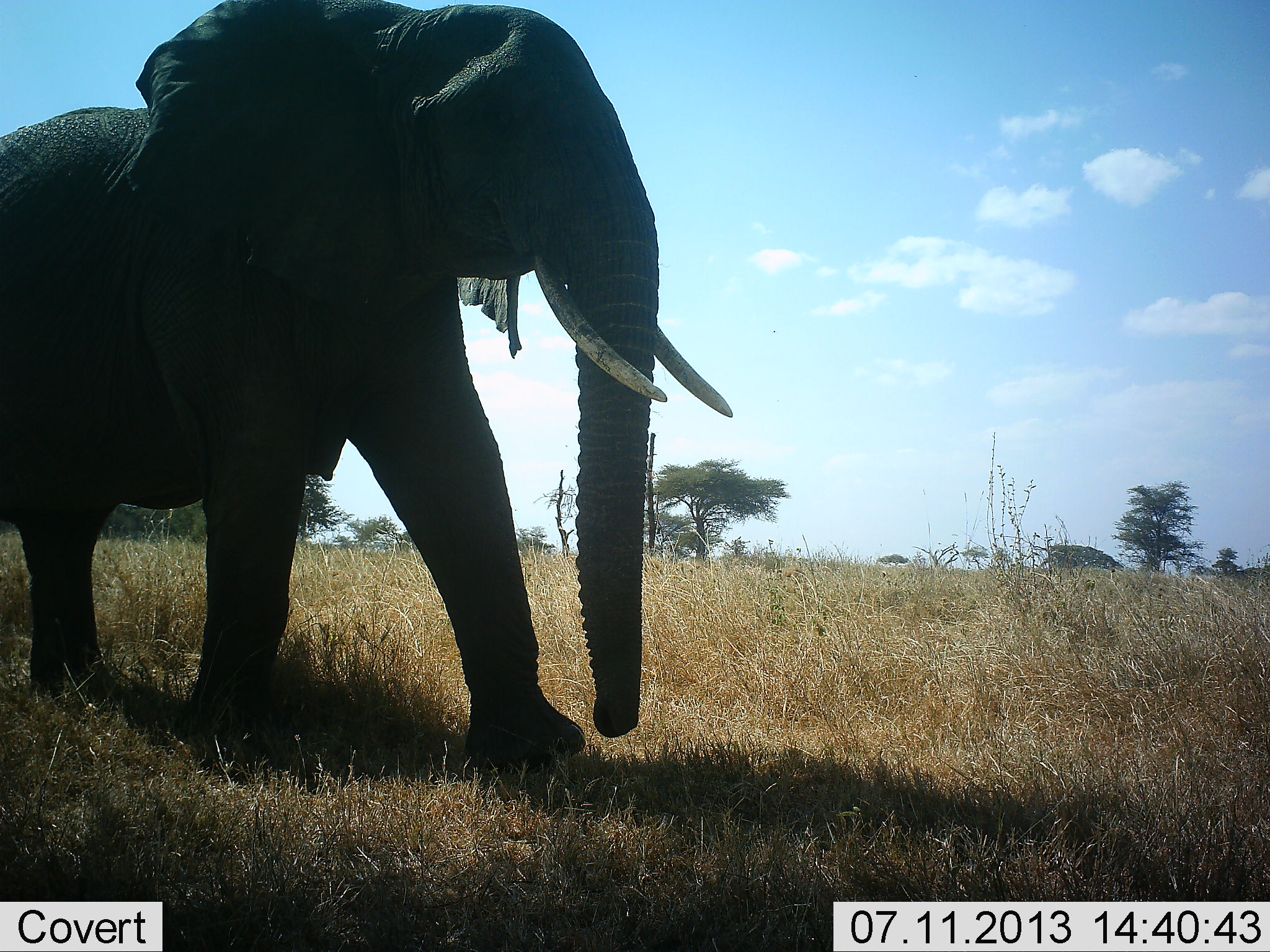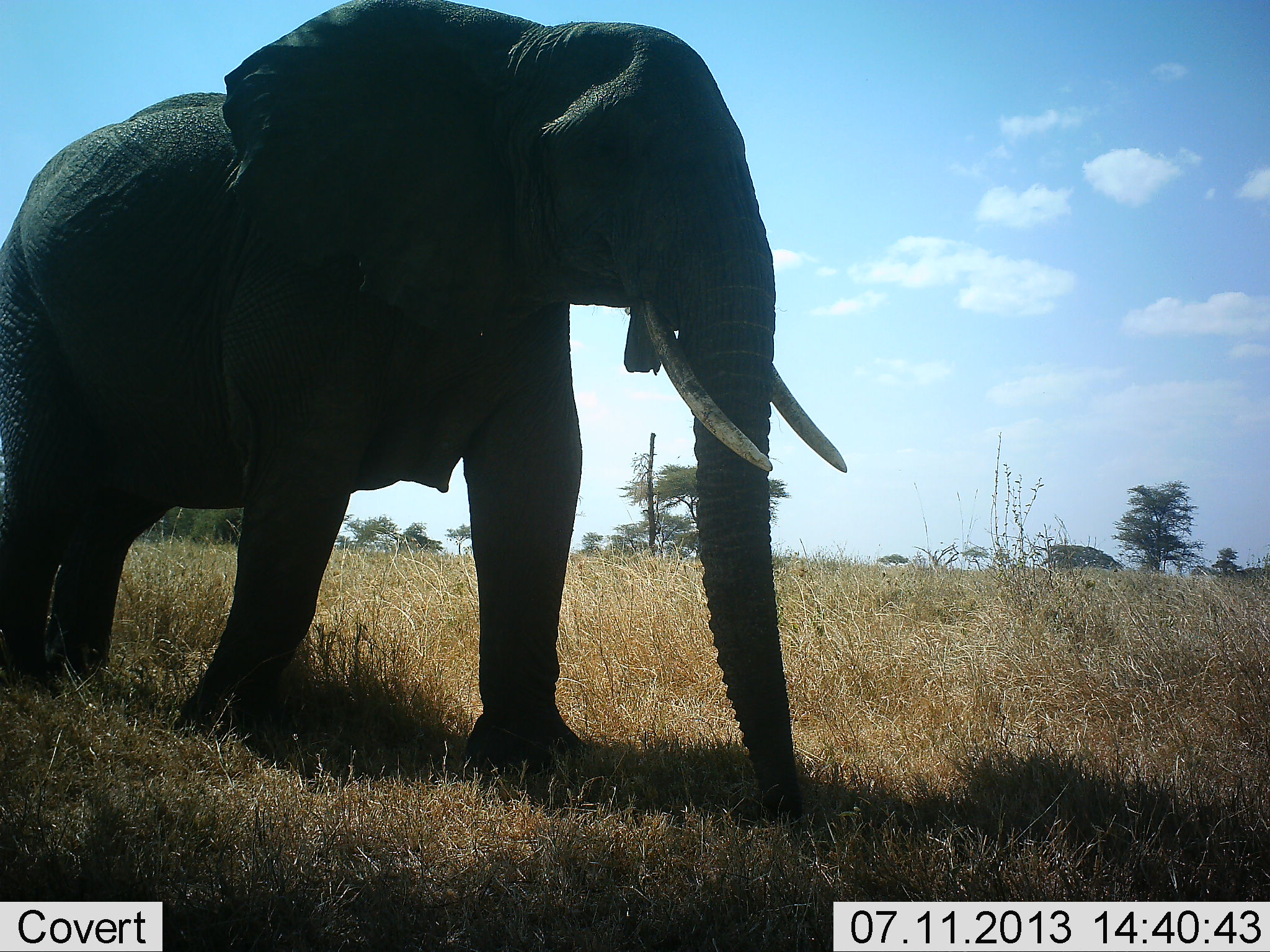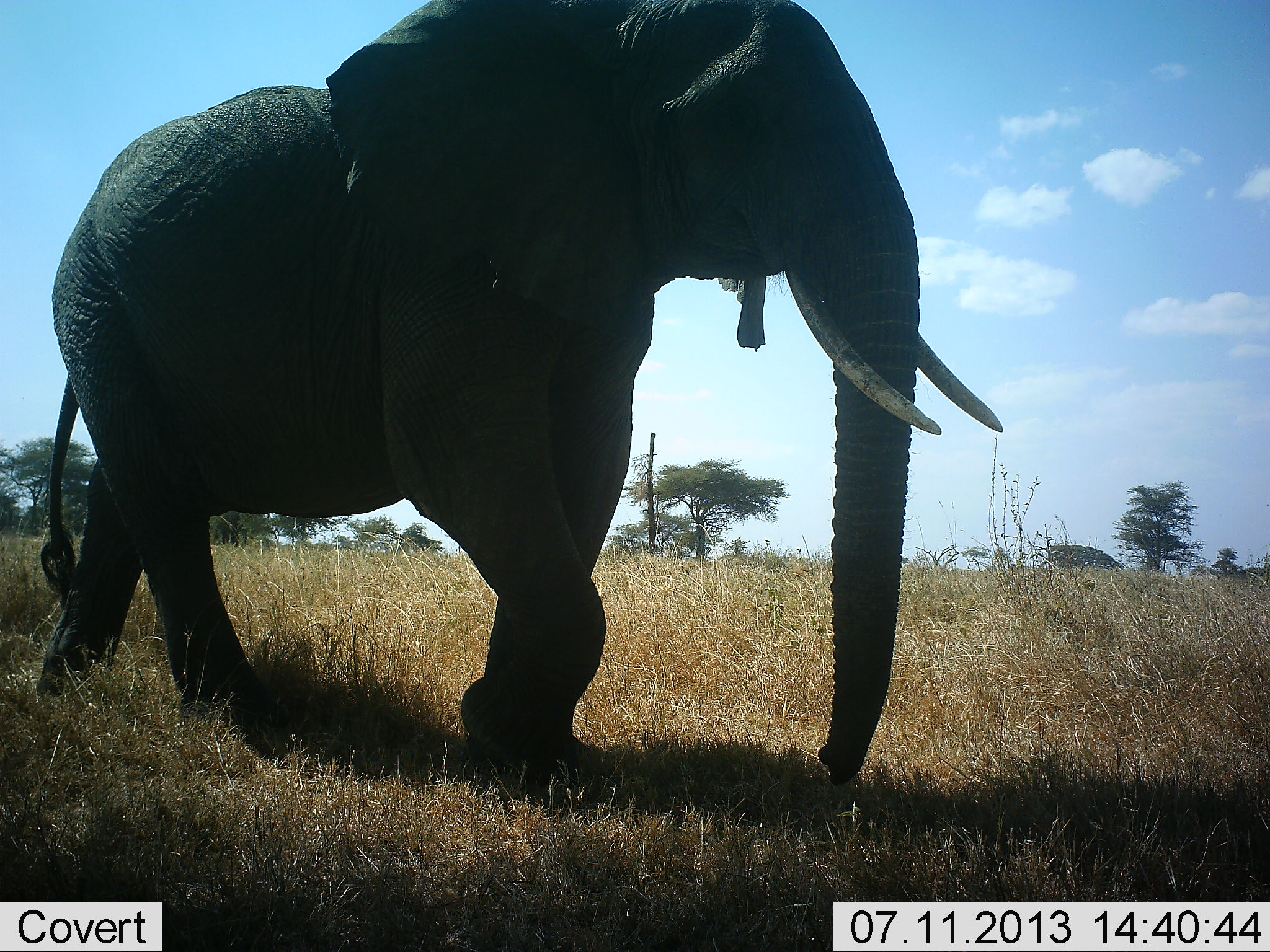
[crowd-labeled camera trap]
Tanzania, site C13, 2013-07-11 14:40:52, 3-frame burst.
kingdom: Animalia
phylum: Chordata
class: Mammalia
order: Proboscidea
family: Elephantidae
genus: Loxodonta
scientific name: Loxodonta africana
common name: african bush elephant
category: elephant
Elephant (african bush elephant) (Loxodonta africana), count 1. Behavior (volunteer vote fractions): standing 11%, resting 0%, moving 93%, interacting 0%. Young present (vote fraction): 0%. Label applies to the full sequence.